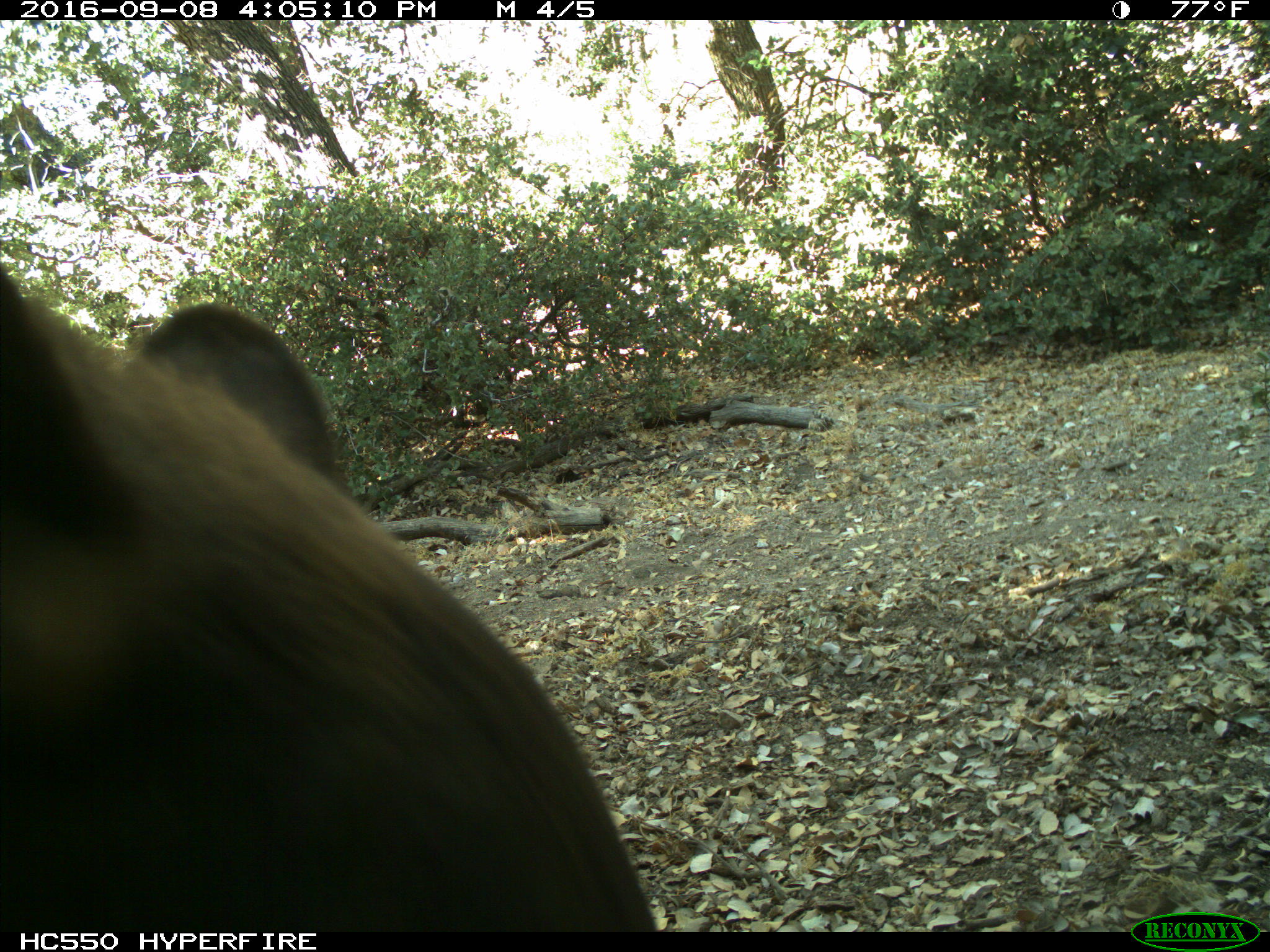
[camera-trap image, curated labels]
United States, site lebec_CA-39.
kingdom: Animalia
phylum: Chordata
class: Mammalia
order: Carnivora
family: Ursidae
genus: Ursus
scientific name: Ursus americanus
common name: american black bear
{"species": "Ursus americanus (american black bear)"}